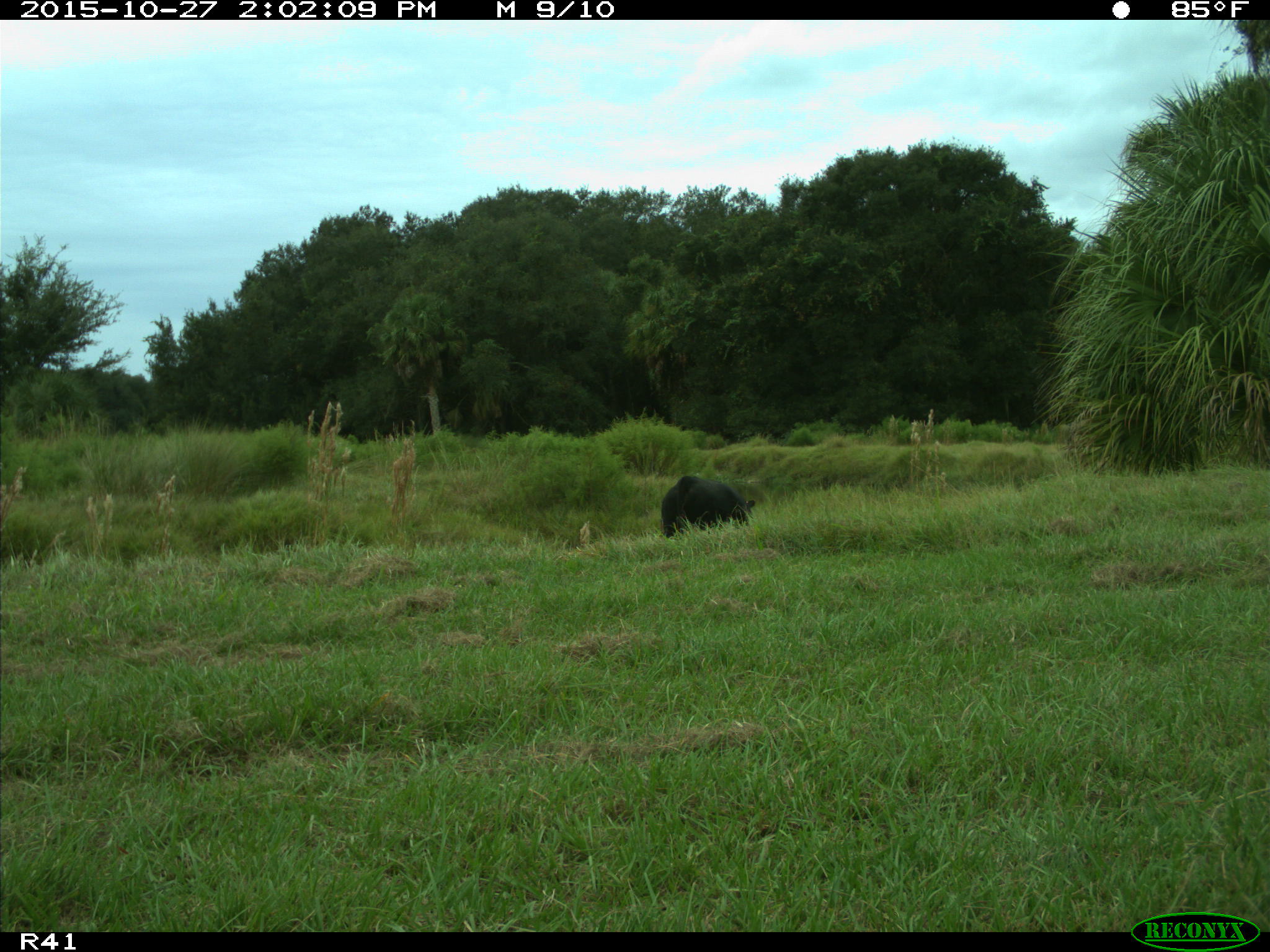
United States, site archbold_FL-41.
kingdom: Animalia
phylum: Chordata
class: Mammalia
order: Artiodactyla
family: Bovidae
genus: Bos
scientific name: Bos taurus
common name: domestic cow